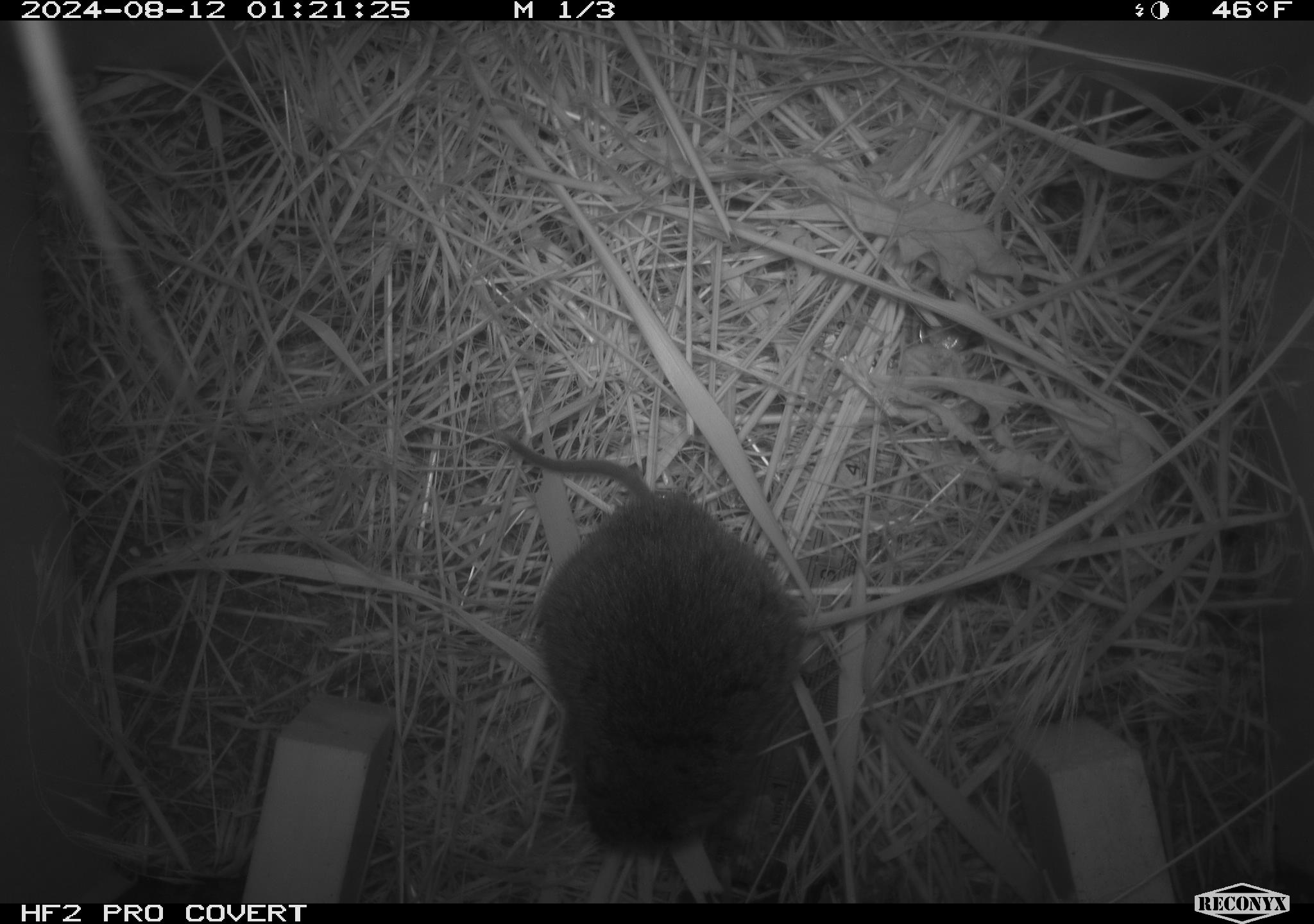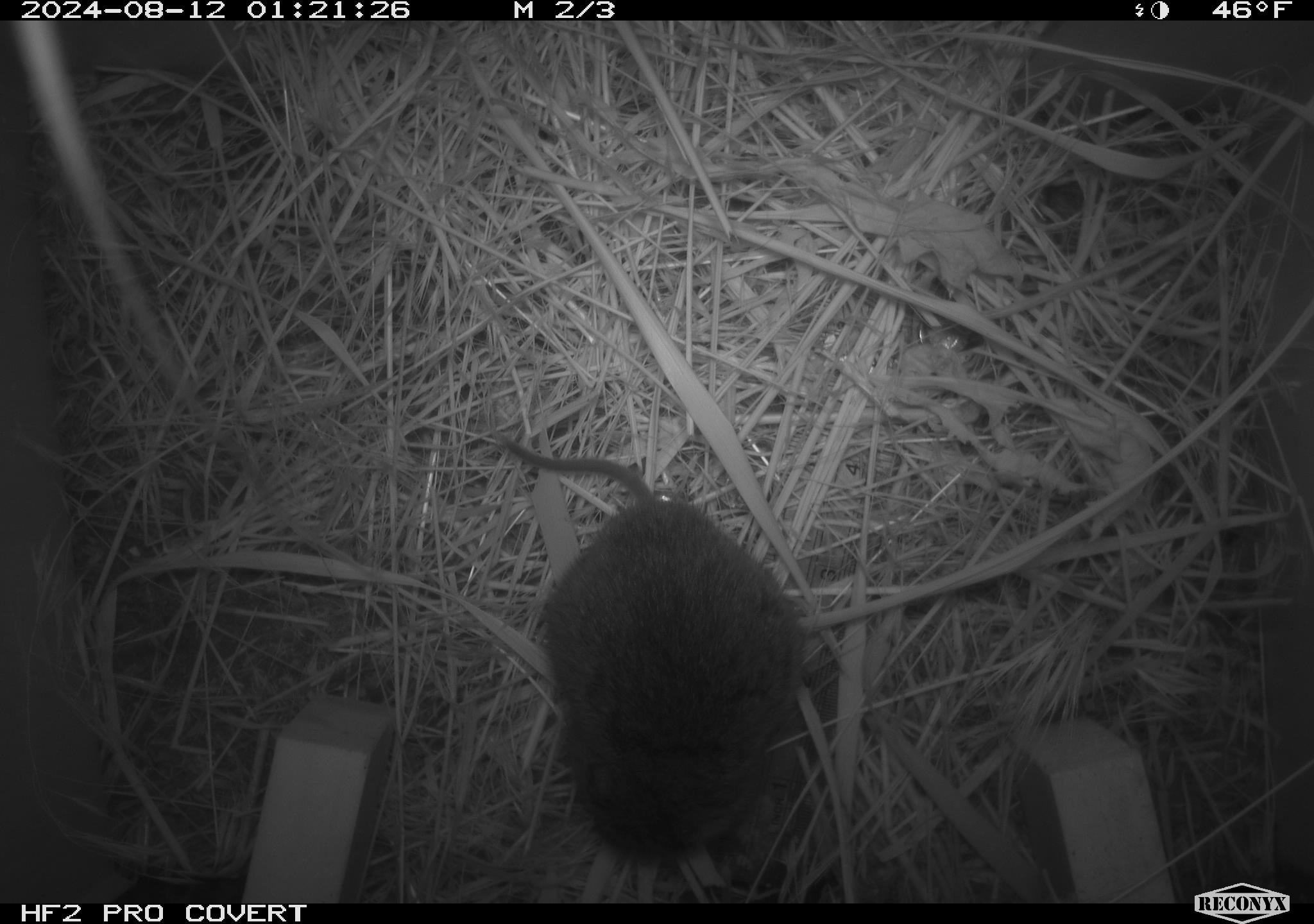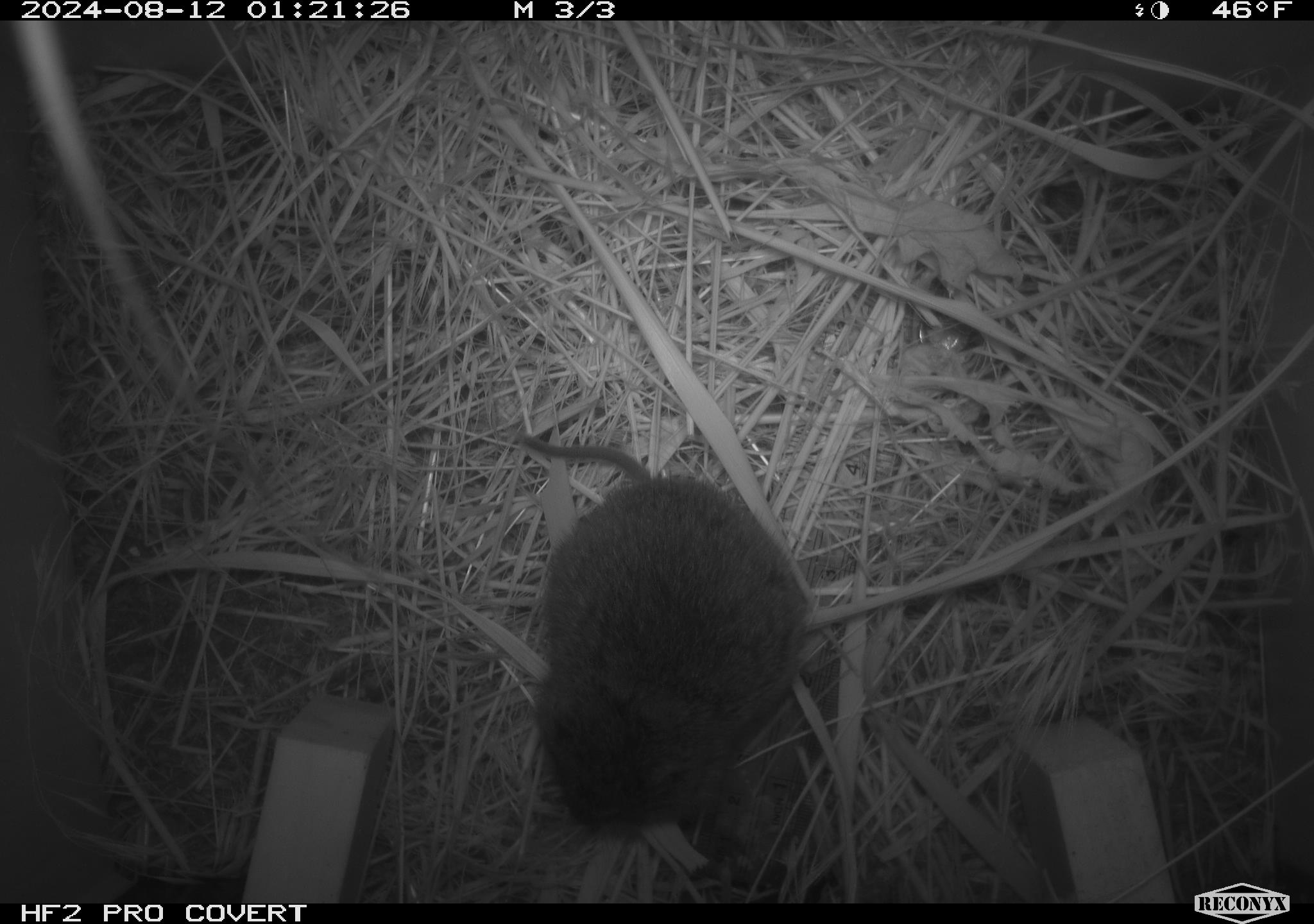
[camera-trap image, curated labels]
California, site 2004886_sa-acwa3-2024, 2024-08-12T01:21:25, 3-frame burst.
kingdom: Animalia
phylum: Chordata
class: Mammalia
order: Rodentia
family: Cricetidae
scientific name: Arvicolinae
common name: voles, lemmings, and muskrats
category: arvicolinae subfamily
Arvicolinae subfamily (voles, lemmings, and muskrats) (Arvicolinae).